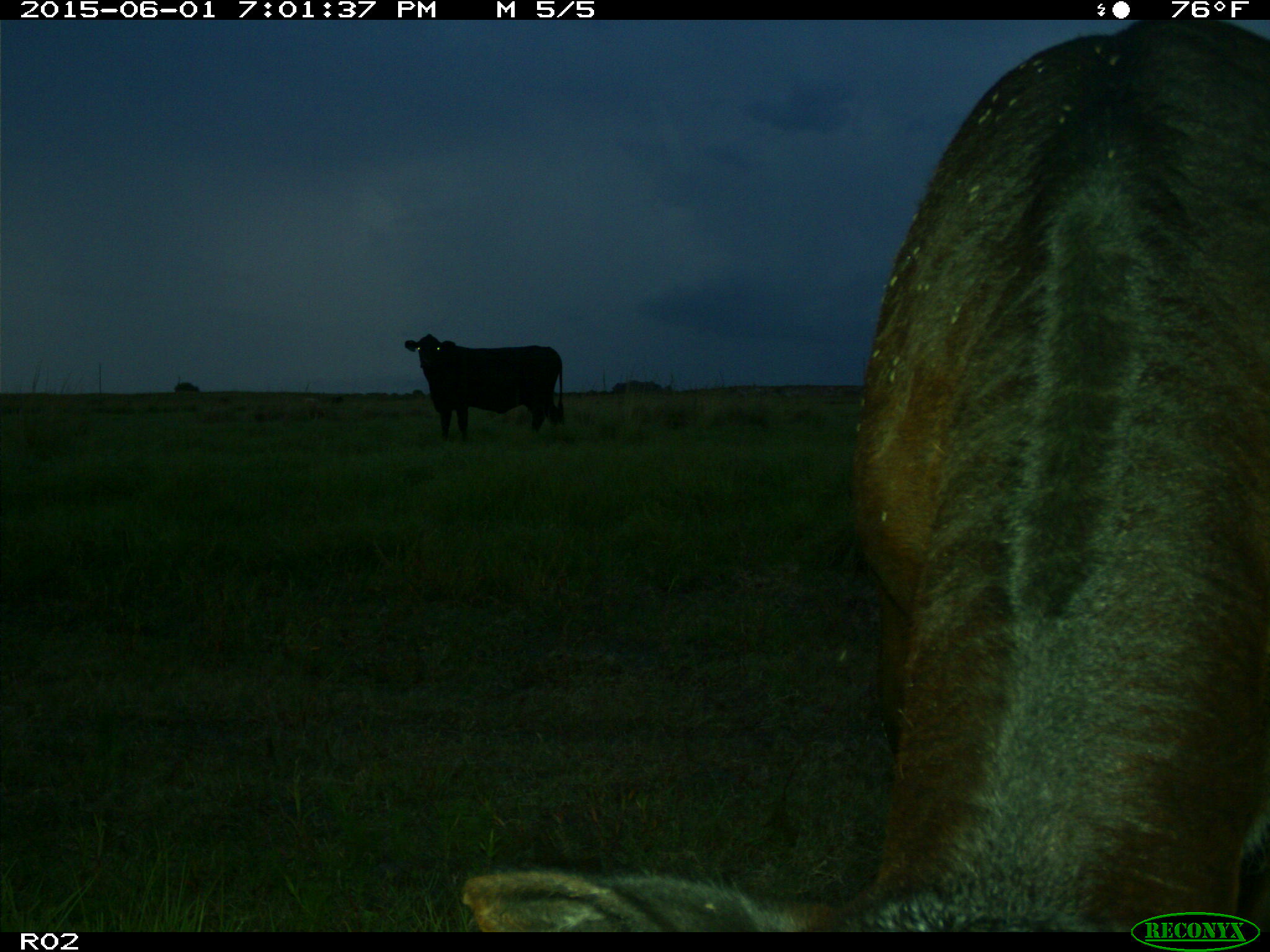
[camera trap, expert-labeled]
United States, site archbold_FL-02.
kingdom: Animalia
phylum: Chordata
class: Mammalia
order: Artiodactyla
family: Bovidae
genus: Bos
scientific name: Bos taurus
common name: domestic cow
Bos taurus (domestic cow).